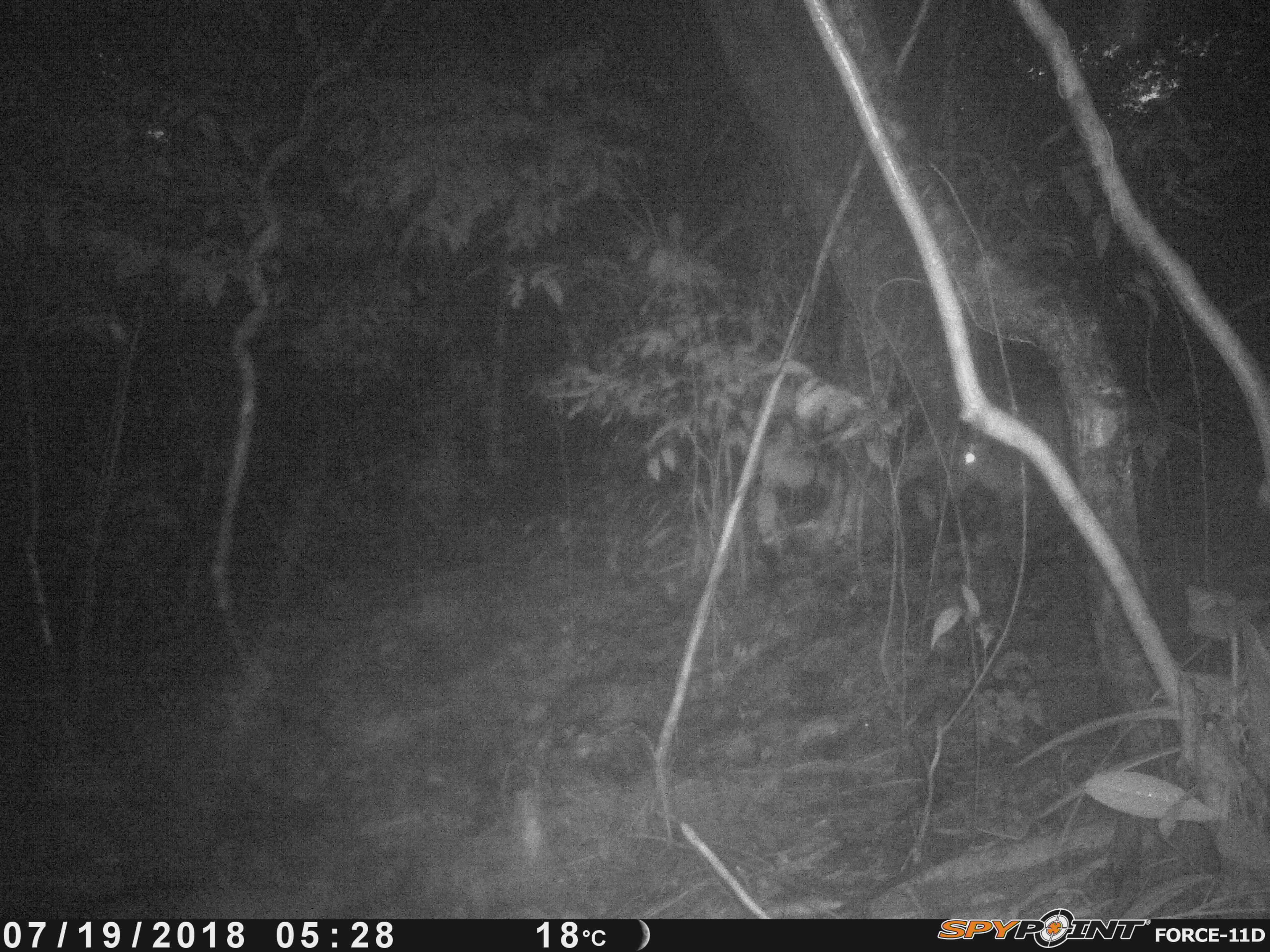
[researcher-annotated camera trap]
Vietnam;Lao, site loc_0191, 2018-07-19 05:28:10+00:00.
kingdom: Animalia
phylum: Chordata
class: Mammalia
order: Artiodactyla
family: Cervidae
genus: Muntiacus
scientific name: Muntiacus vuquangensis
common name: large-antlered muntjac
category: large antlered muntjac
Large antlered muntjac (large-antlered muntjac) (Muntiacus vuquangensis). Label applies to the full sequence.